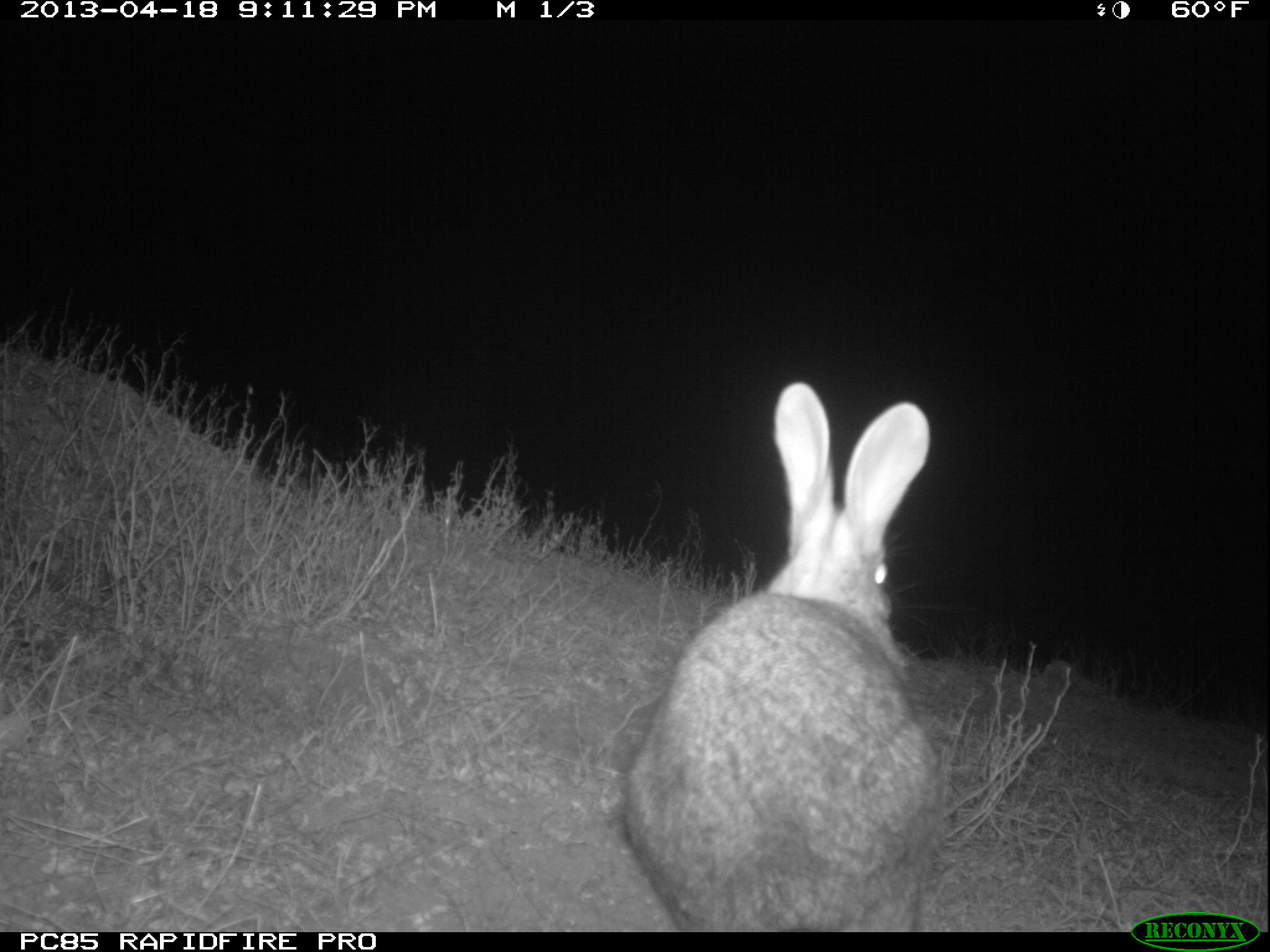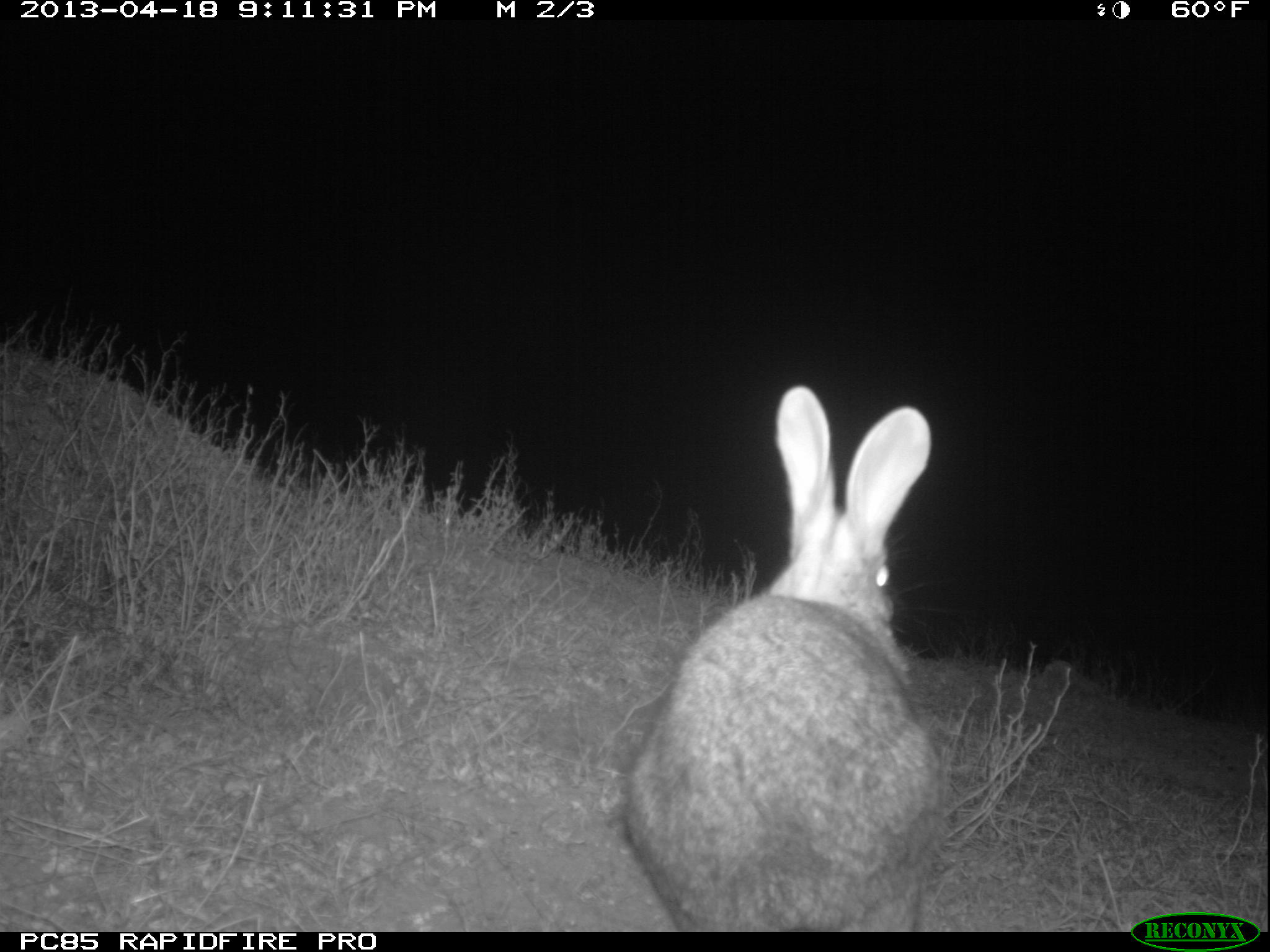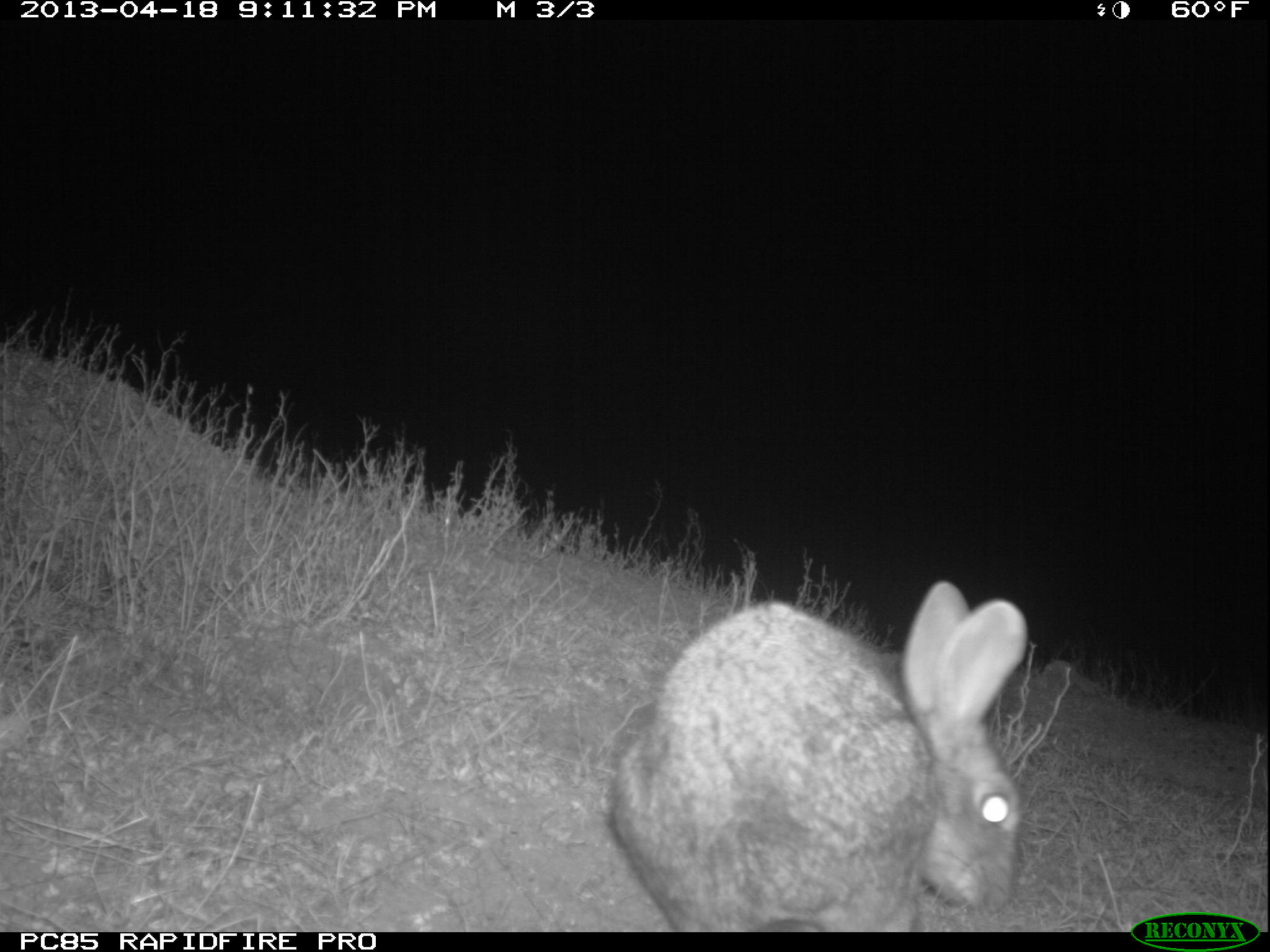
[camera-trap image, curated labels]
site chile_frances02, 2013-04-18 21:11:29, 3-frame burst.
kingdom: Animalia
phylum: Chordata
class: Mammalia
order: Lagomorpha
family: Leporidae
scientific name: Leporidae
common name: rabbits and hares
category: rabbit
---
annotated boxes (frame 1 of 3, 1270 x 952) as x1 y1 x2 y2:
rabbit: 615 387 946 928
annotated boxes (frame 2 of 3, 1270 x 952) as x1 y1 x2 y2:
rabbit: 615 391 948 932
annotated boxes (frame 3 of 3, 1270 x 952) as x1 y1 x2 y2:
rabbit: 601 586 1027 930